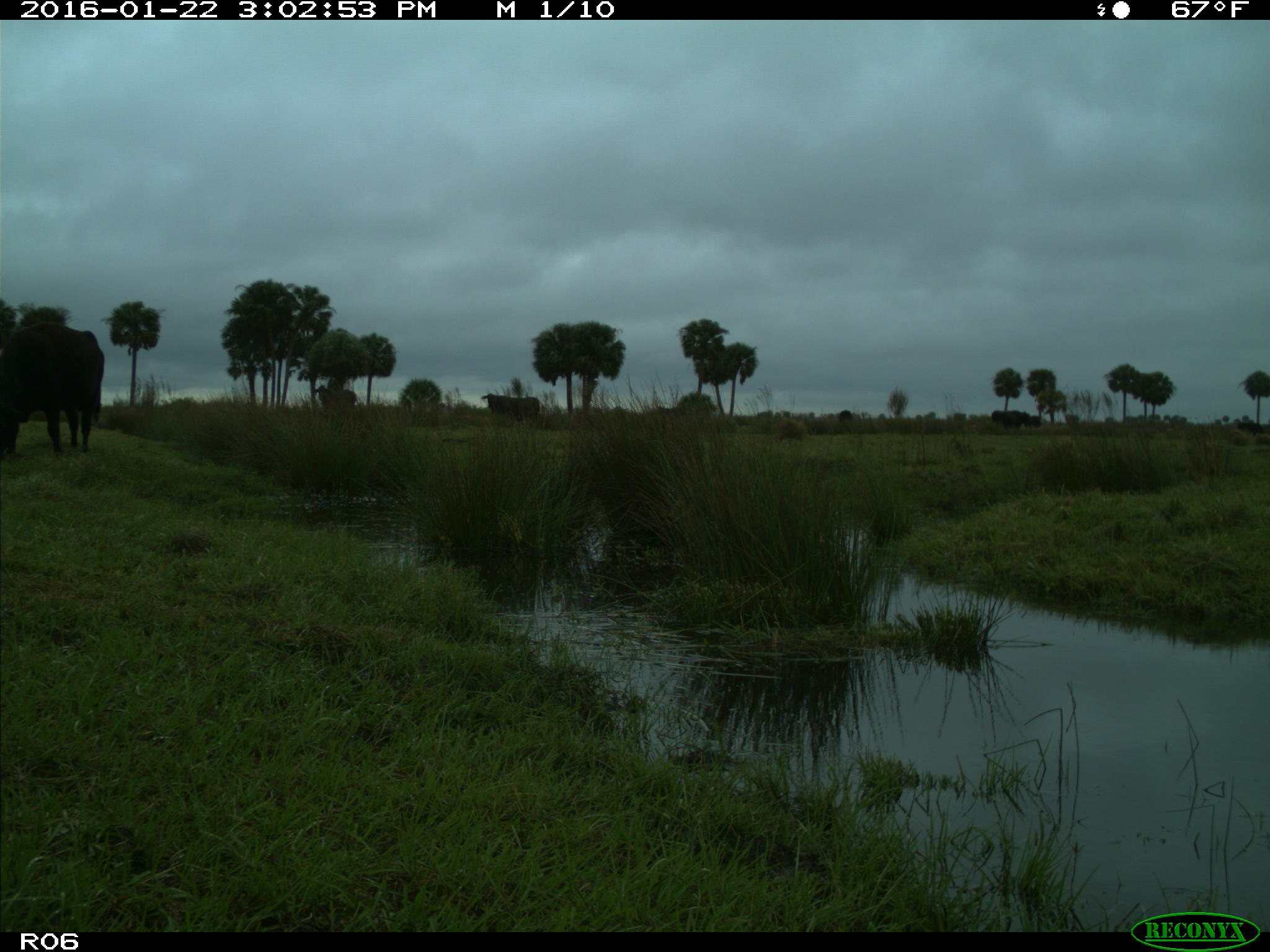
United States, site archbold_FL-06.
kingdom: Animalia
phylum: Chordata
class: Mammalia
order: Artiodactyla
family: Bovidae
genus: Bos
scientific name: Bos taurus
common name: domestic cow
Bos taurus (domestic cow).